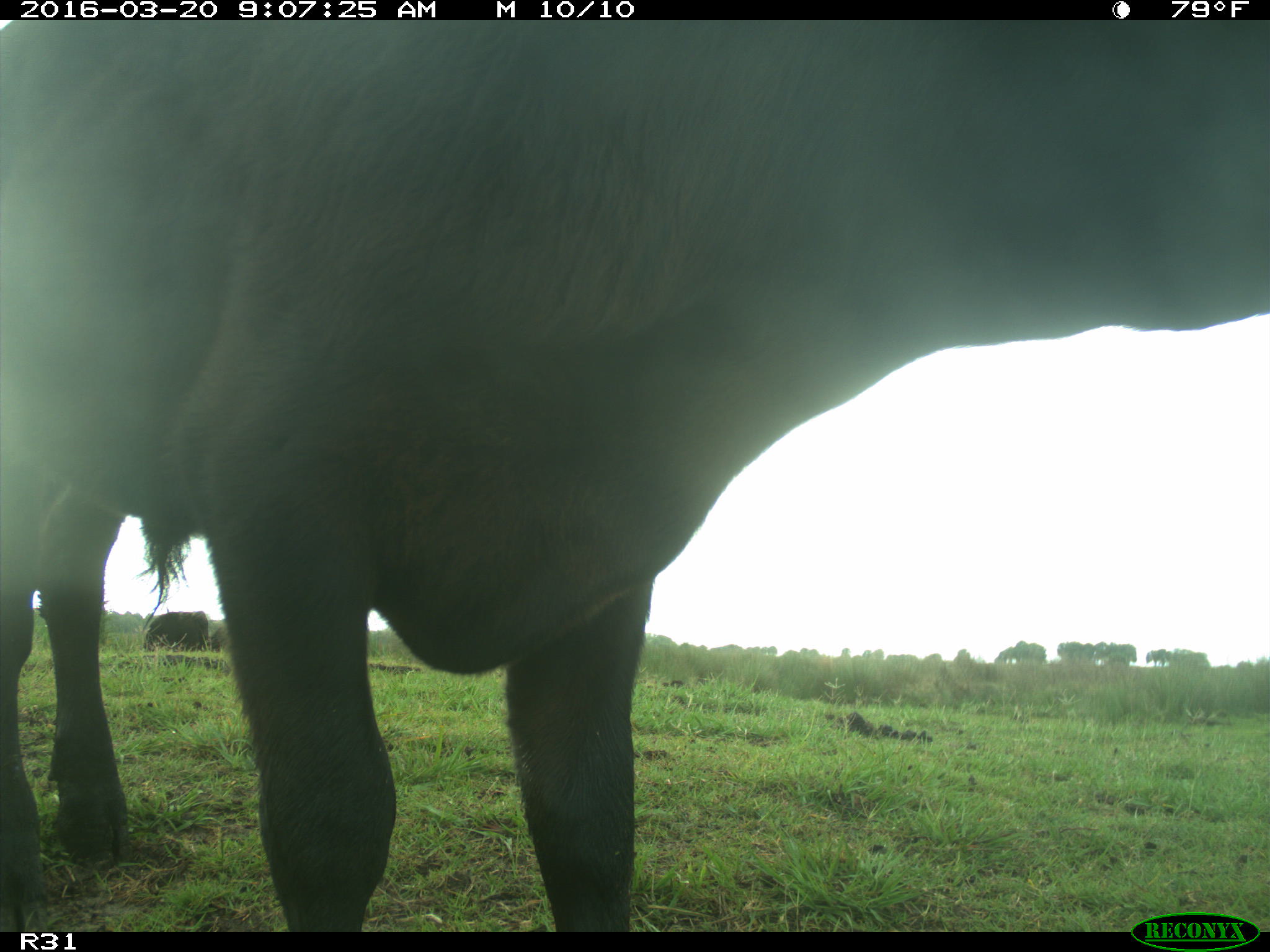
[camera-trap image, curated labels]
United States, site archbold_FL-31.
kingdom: Animalia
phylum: Chordata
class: Mammalia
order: Artiodactyla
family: Bovidae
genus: Bos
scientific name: Bos taurus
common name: domestic cow